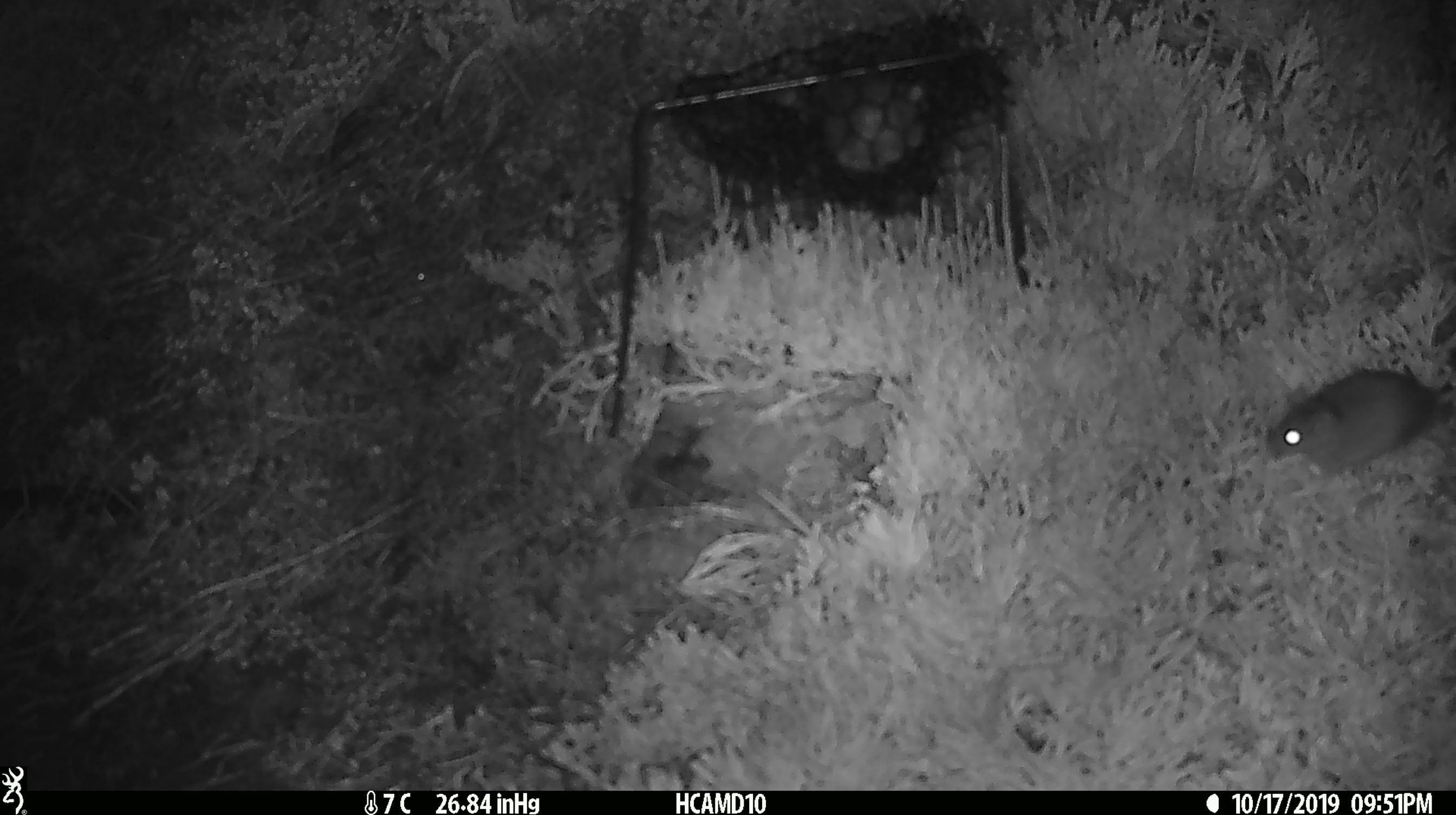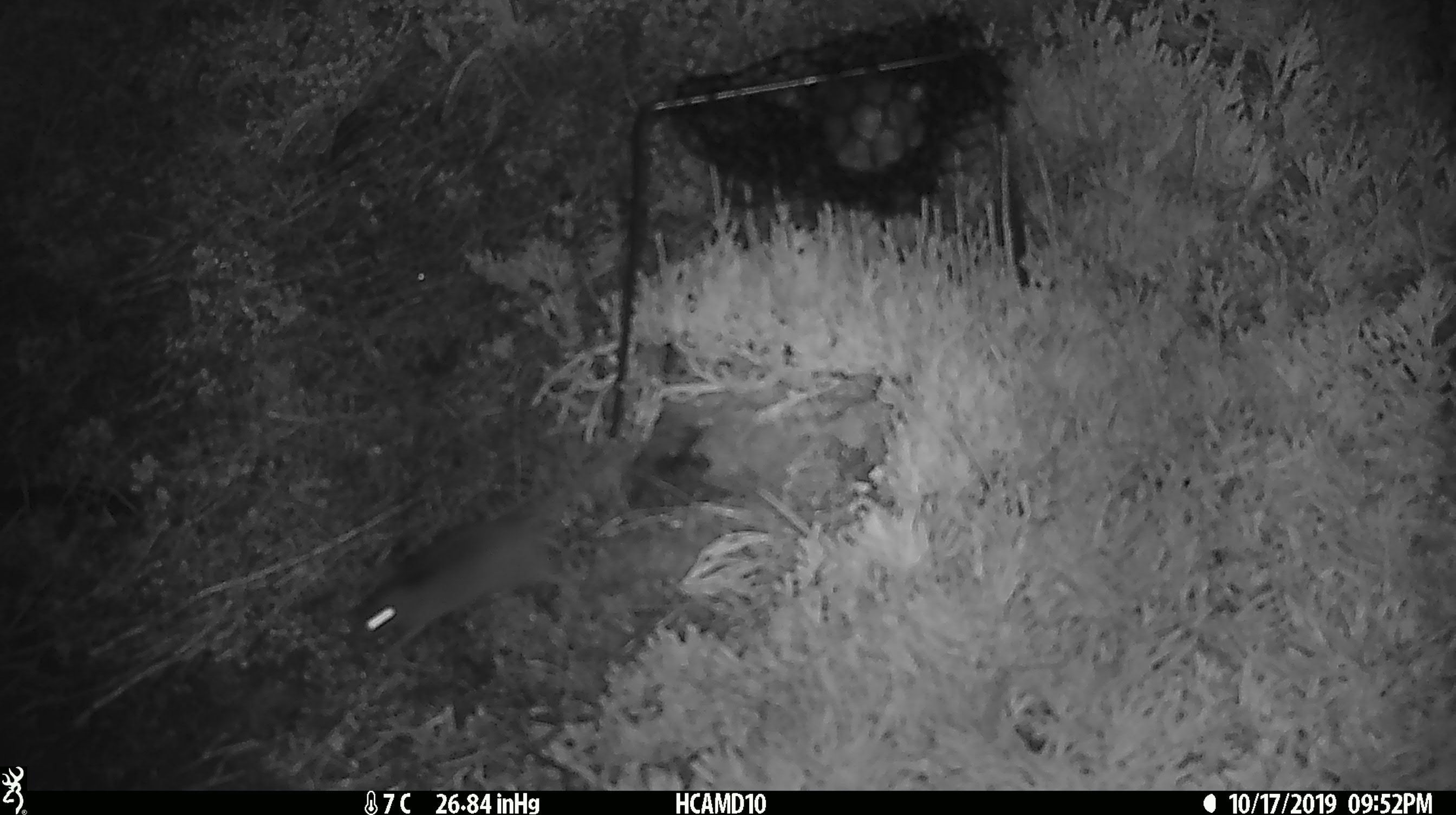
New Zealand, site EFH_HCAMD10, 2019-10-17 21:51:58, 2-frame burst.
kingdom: Animalia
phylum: Chordata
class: Mammalia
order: Rodentia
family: Muridae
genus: Mus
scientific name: Mus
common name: mouse